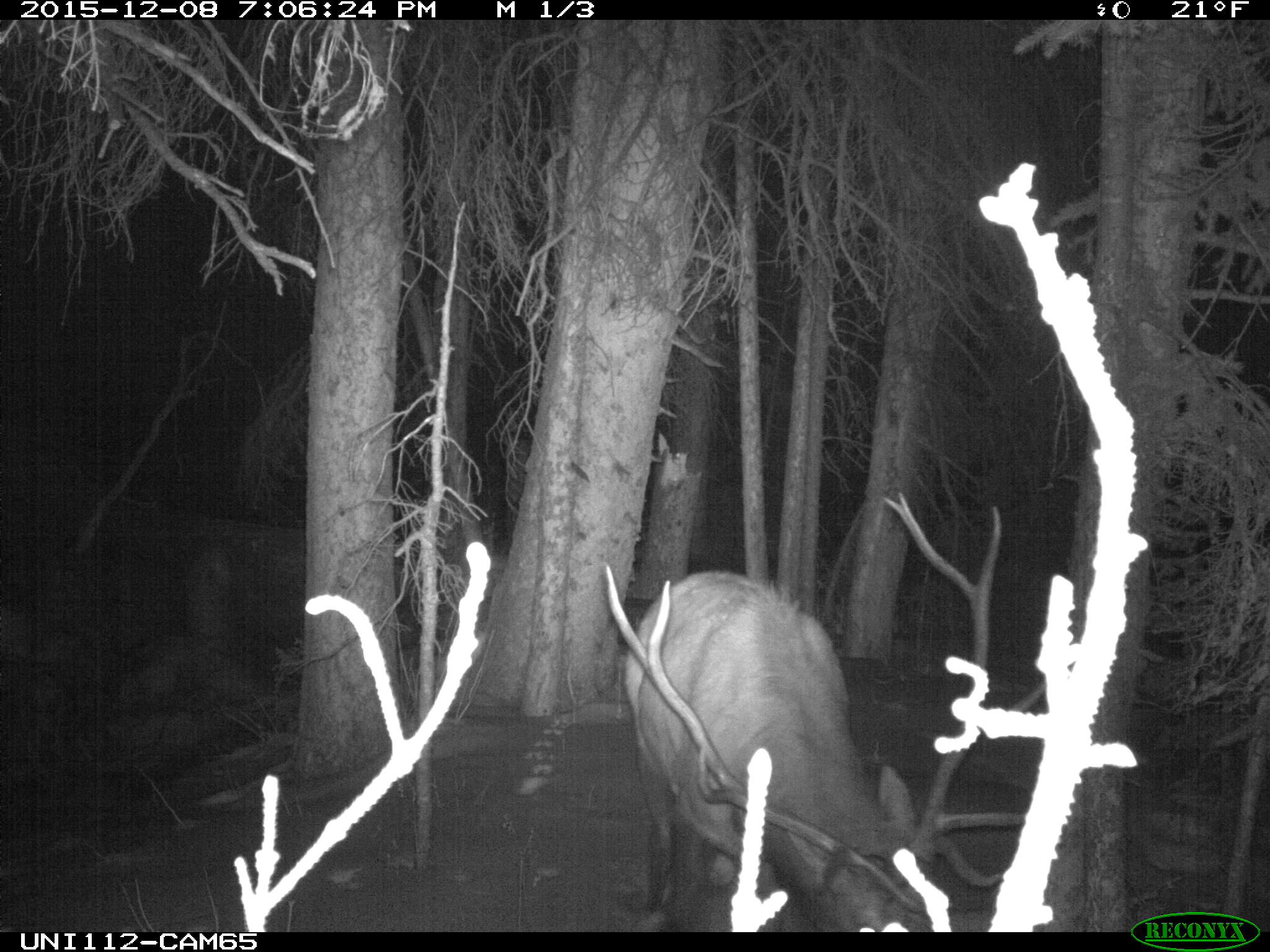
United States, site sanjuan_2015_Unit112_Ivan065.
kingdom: Animalia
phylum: Chordata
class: Mammalia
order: Artiodactyla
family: Cervidae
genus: Cervus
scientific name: Cervus elaphus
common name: red deer